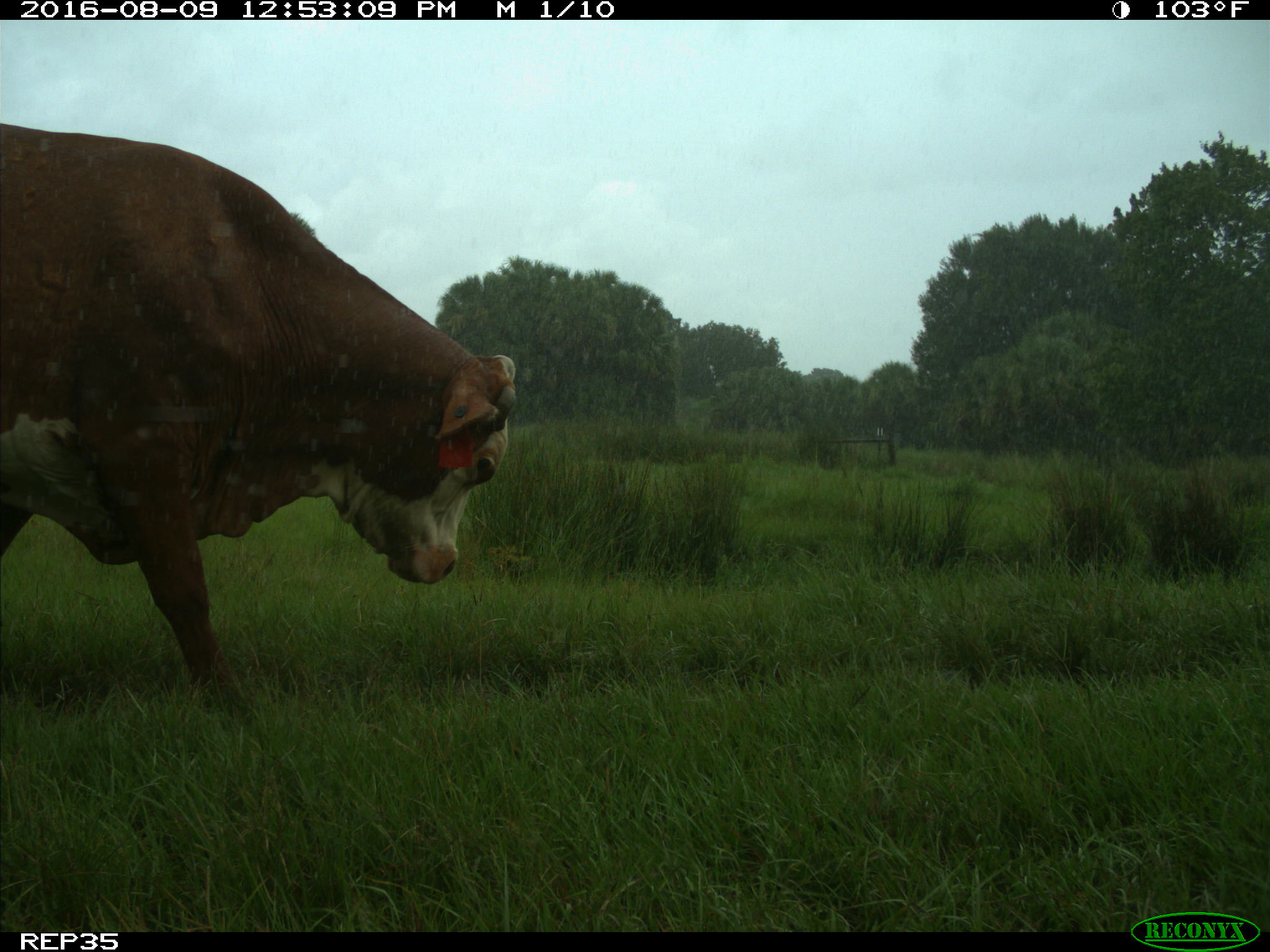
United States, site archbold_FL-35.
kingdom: Animalia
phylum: Chordata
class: Mammalia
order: Artiodactyla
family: Bovidae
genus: Bos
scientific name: Bos taurus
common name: domestic cow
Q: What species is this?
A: Bos taurus (domestic cow).